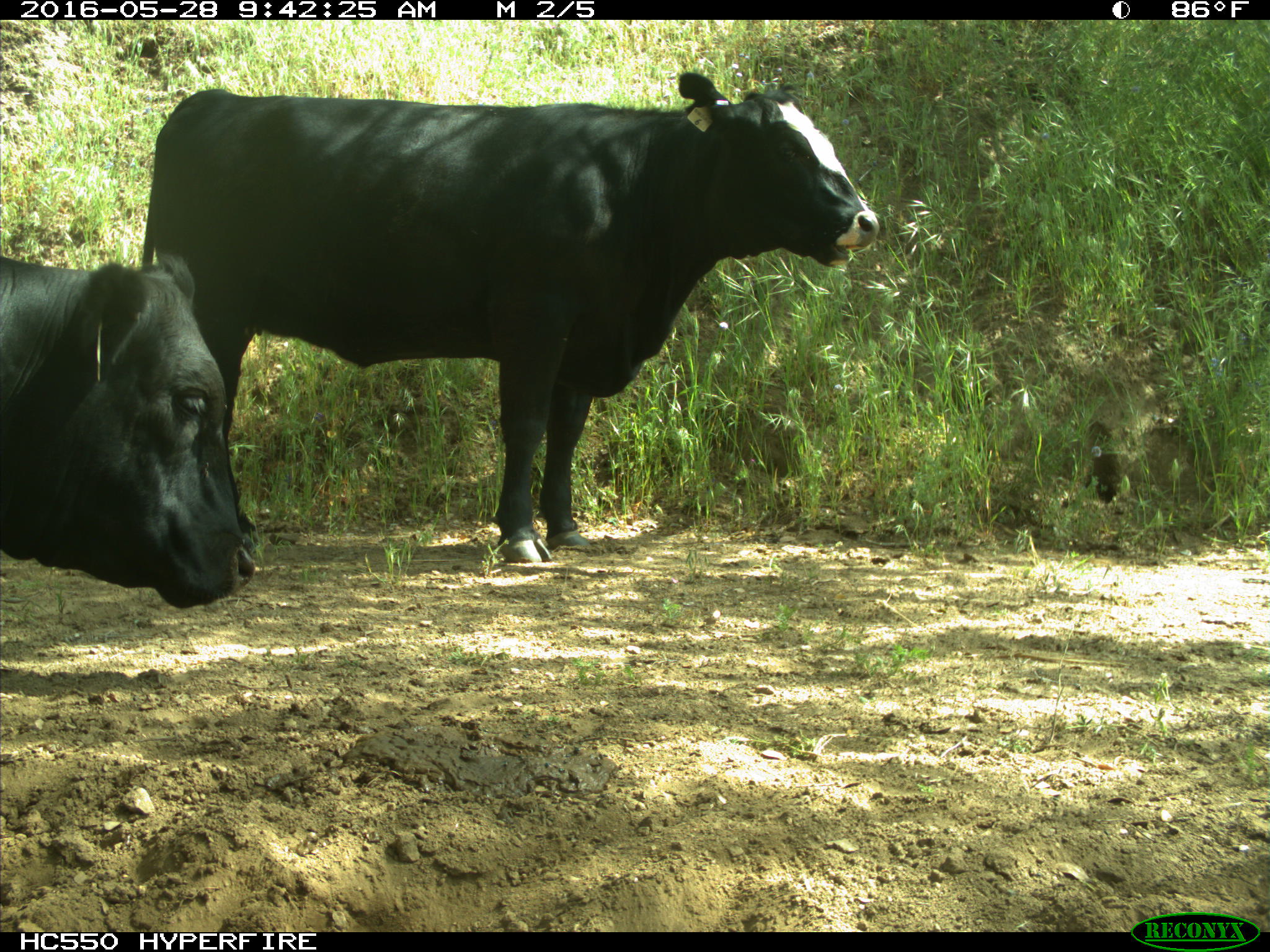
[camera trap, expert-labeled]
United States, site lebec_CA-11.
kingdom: Animalia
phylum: Chordata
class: Mammalia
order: Artiodactyla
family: Bovidae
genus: Bos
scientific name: Bos taurus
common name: domestic cow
Bos taurus (domestic cow).